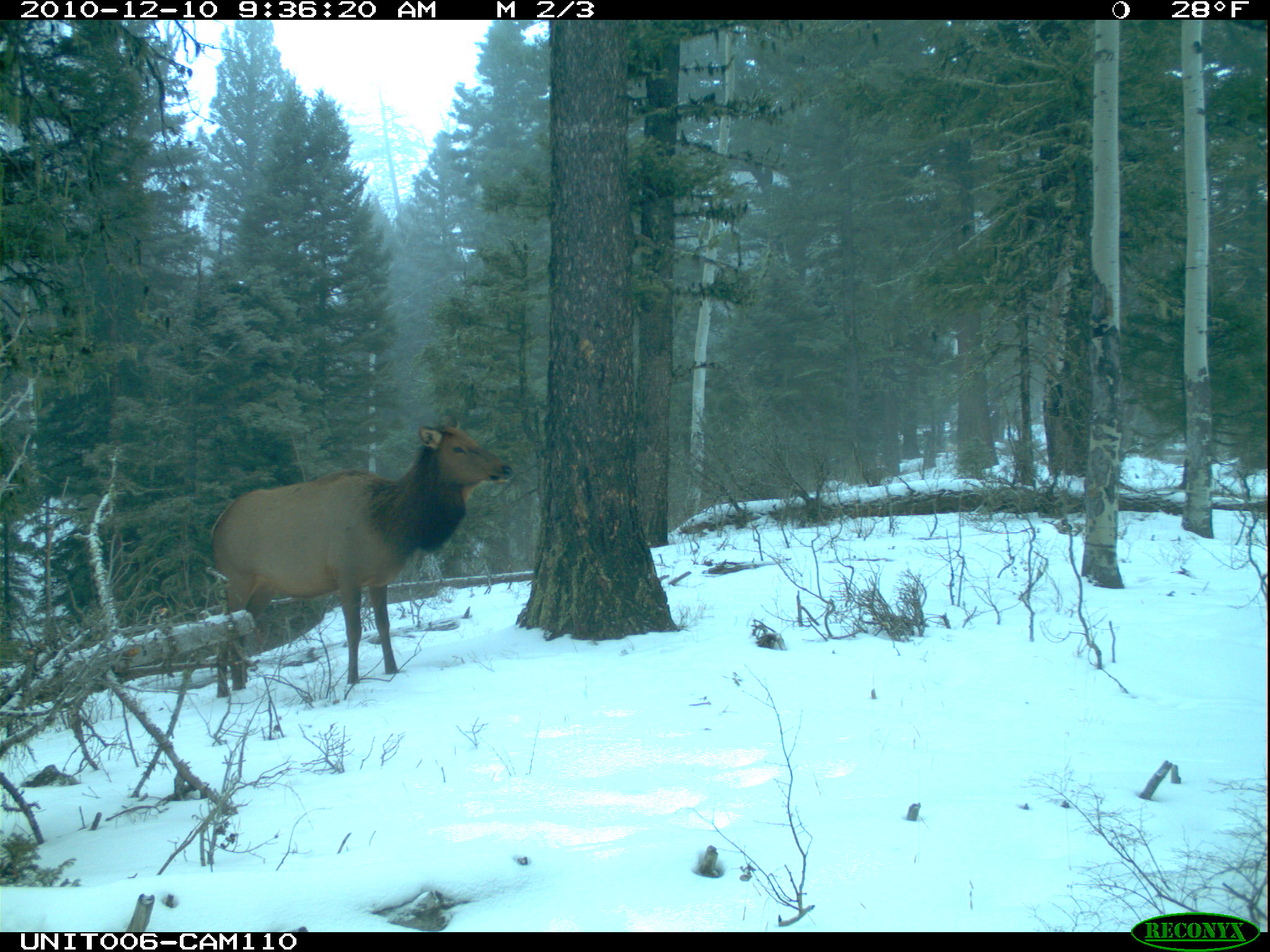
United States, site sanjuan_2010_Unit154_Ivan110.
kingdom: Animalia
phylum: Chordata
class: Mammalia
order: Artiodactyla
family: Cervidae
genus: Cervus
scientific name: Cervus elaphus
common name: red deer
Cervus elaphus (red deer).